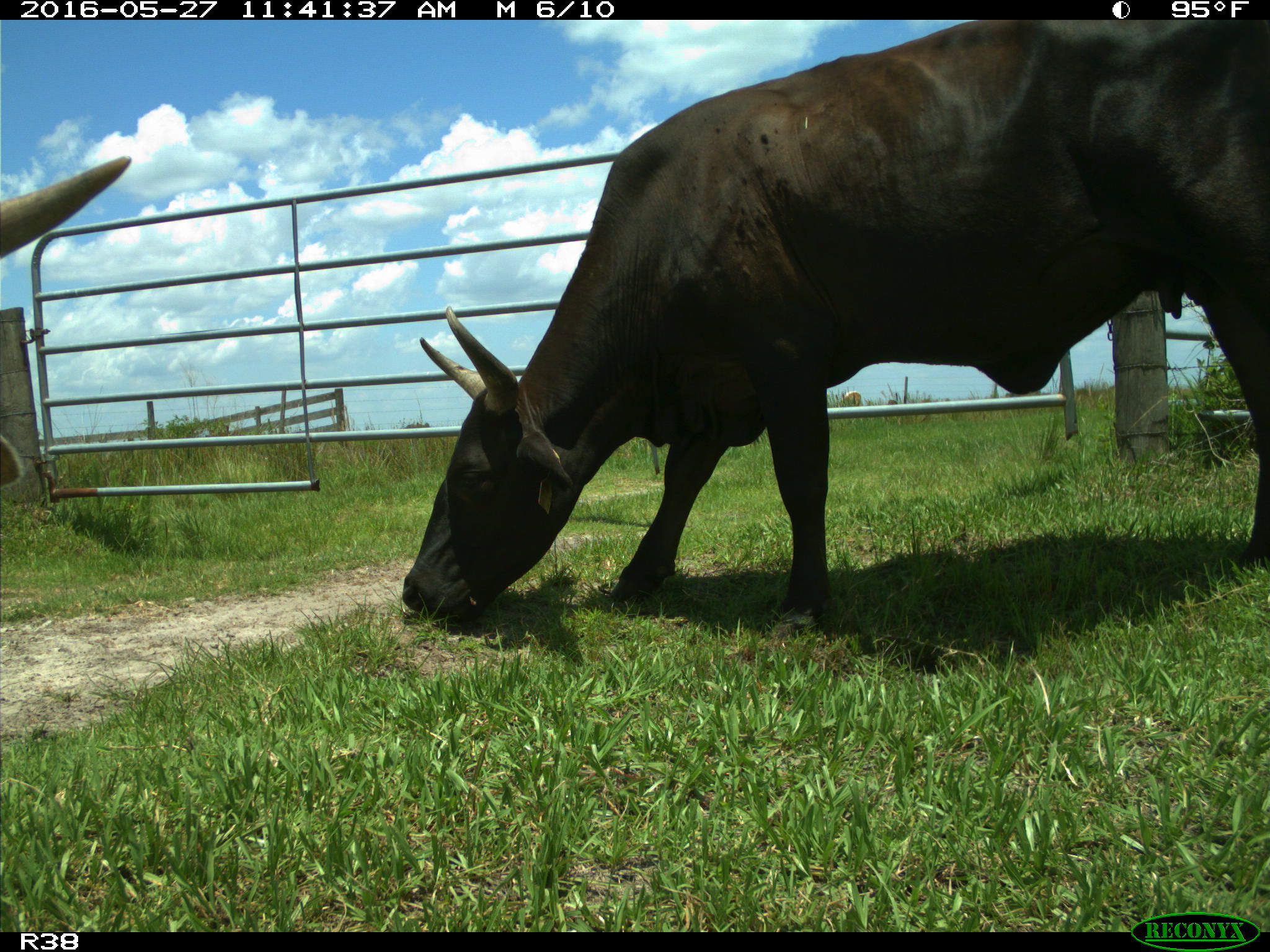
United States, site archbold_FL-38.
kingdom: Animalia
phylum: Chordata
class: Mammalia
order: Artiodactyla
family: Bovidae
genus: Bos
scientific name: Bos taurus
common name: domestic cow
Bos taurus (domestic cow).